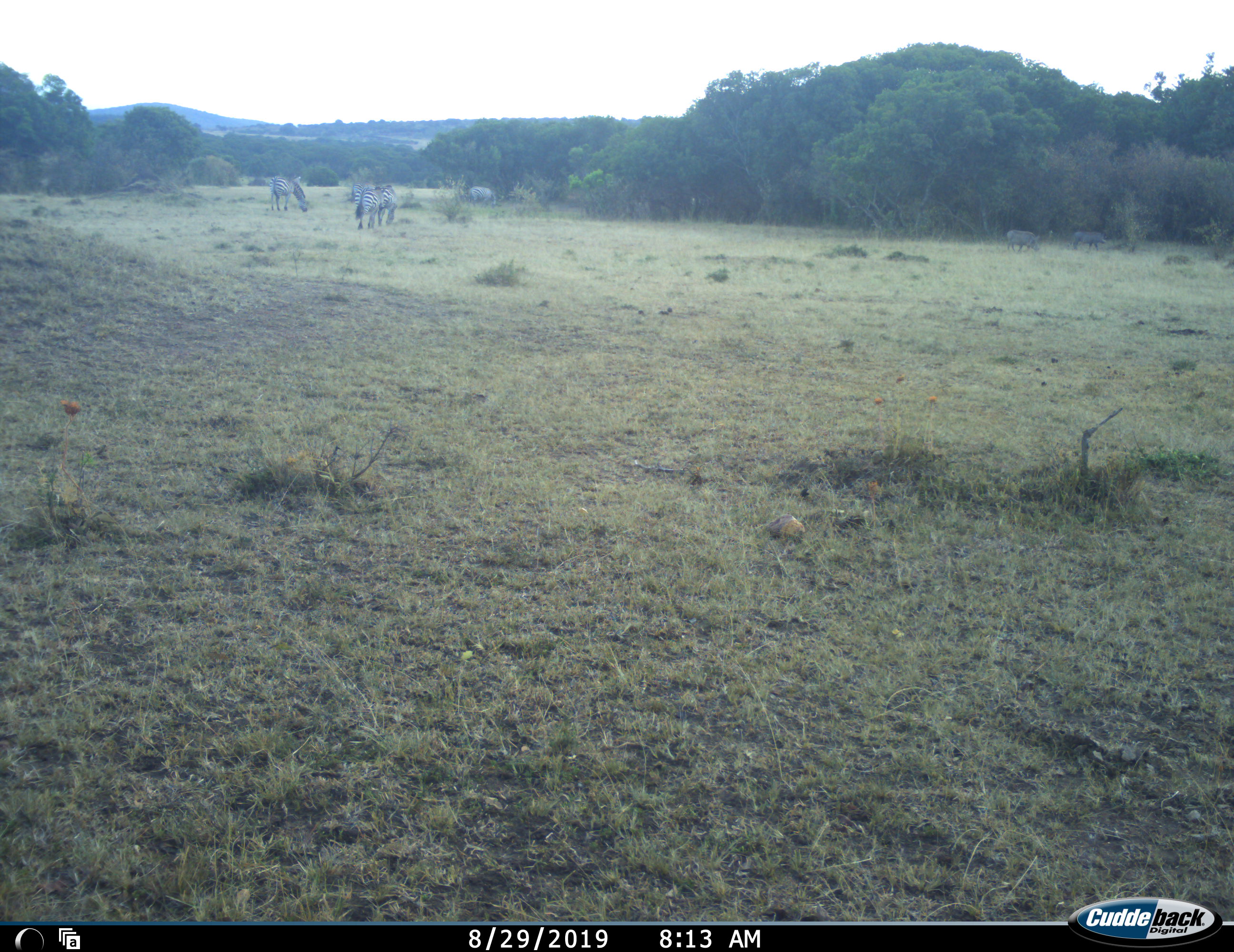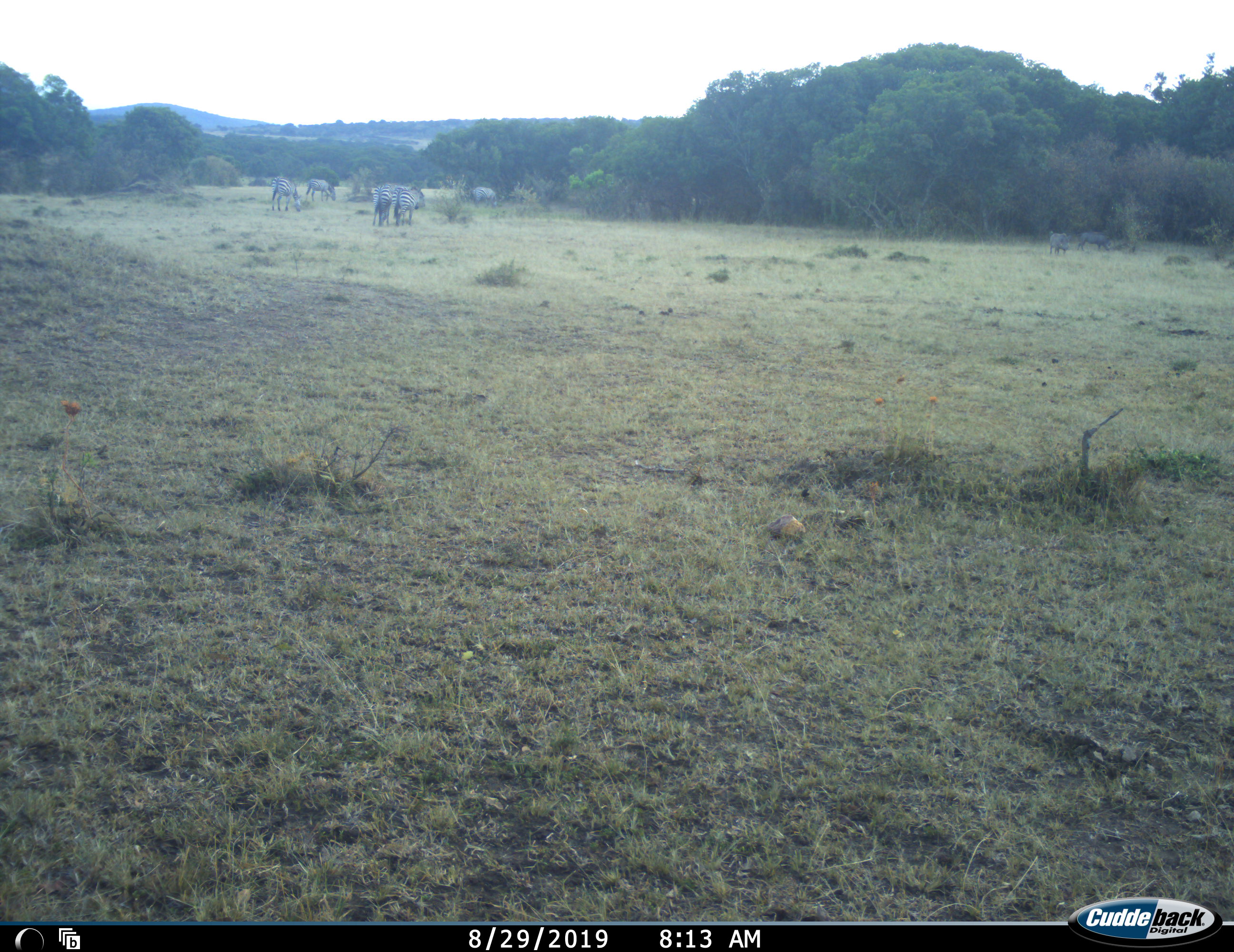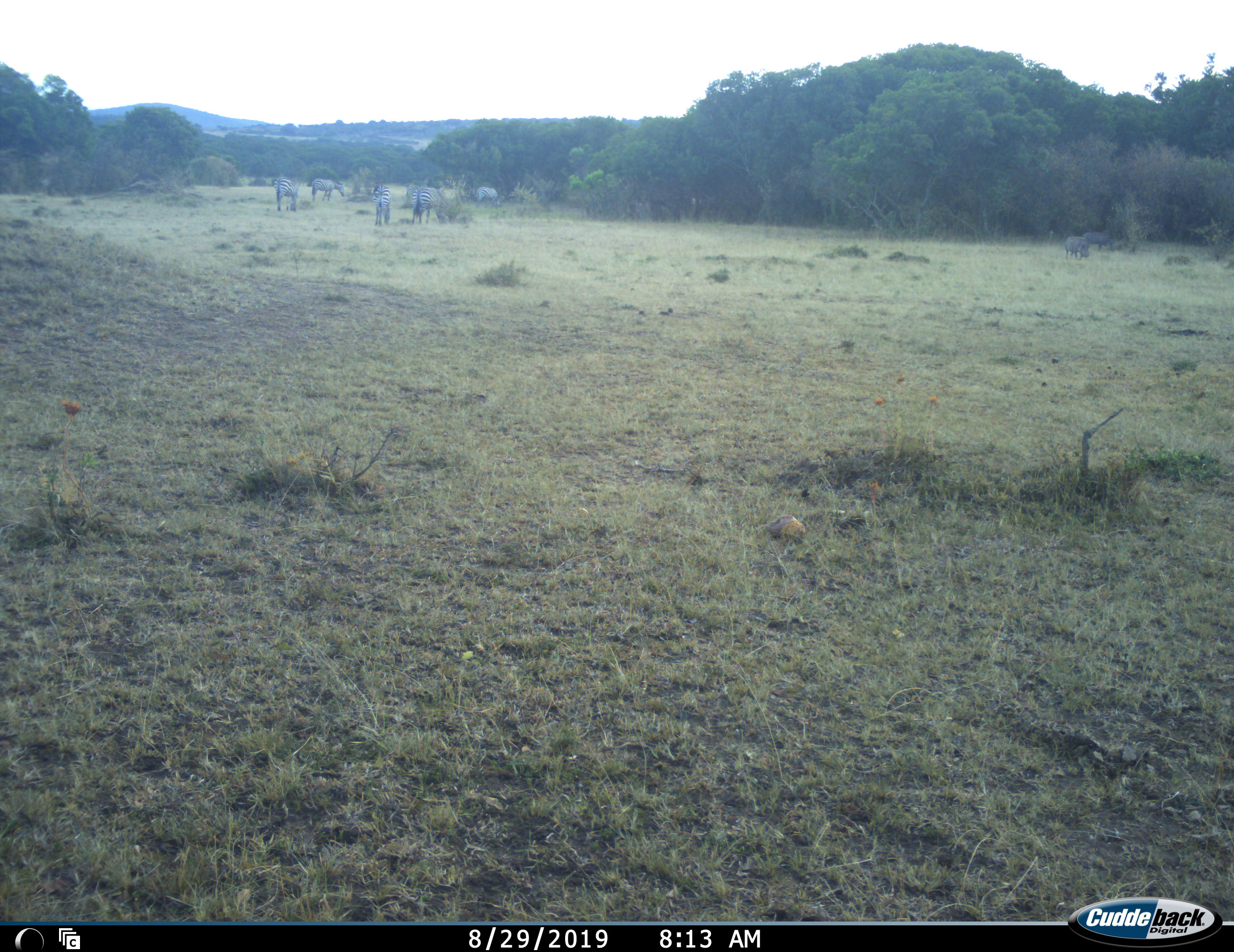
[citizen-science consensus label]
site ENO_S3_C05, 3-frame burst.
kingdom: Animalia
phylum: Chordata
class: Mammalia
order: Artiodactyla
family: Suidae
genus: Phacochoerus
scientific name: Phacochoerus africanus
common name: warthog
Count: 2.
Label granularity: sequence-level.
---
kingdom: Animalia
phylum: Chordata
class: Mammalia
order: Perissodactyla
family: Equidae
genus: Equus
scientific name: Equus quagga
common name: plains zebra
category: zebraplains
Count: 5.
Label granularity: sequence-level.